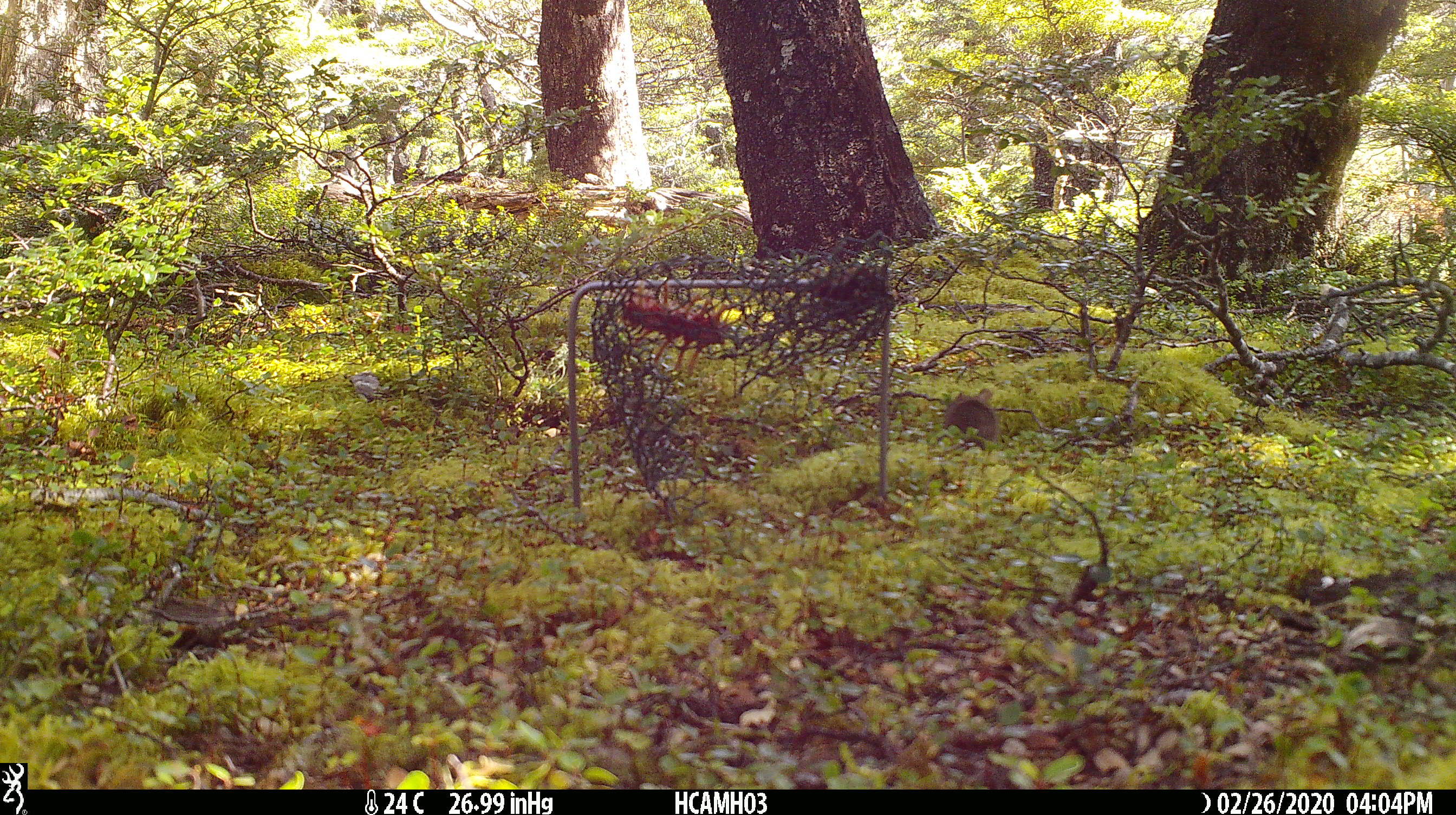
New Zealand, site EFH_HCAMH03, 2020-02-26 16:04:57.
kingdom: Animalia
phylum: Chordata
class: Mammalia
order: Rodentia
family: Muridae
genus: Mus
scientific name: Mus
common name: mouse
Mouse (Mus).